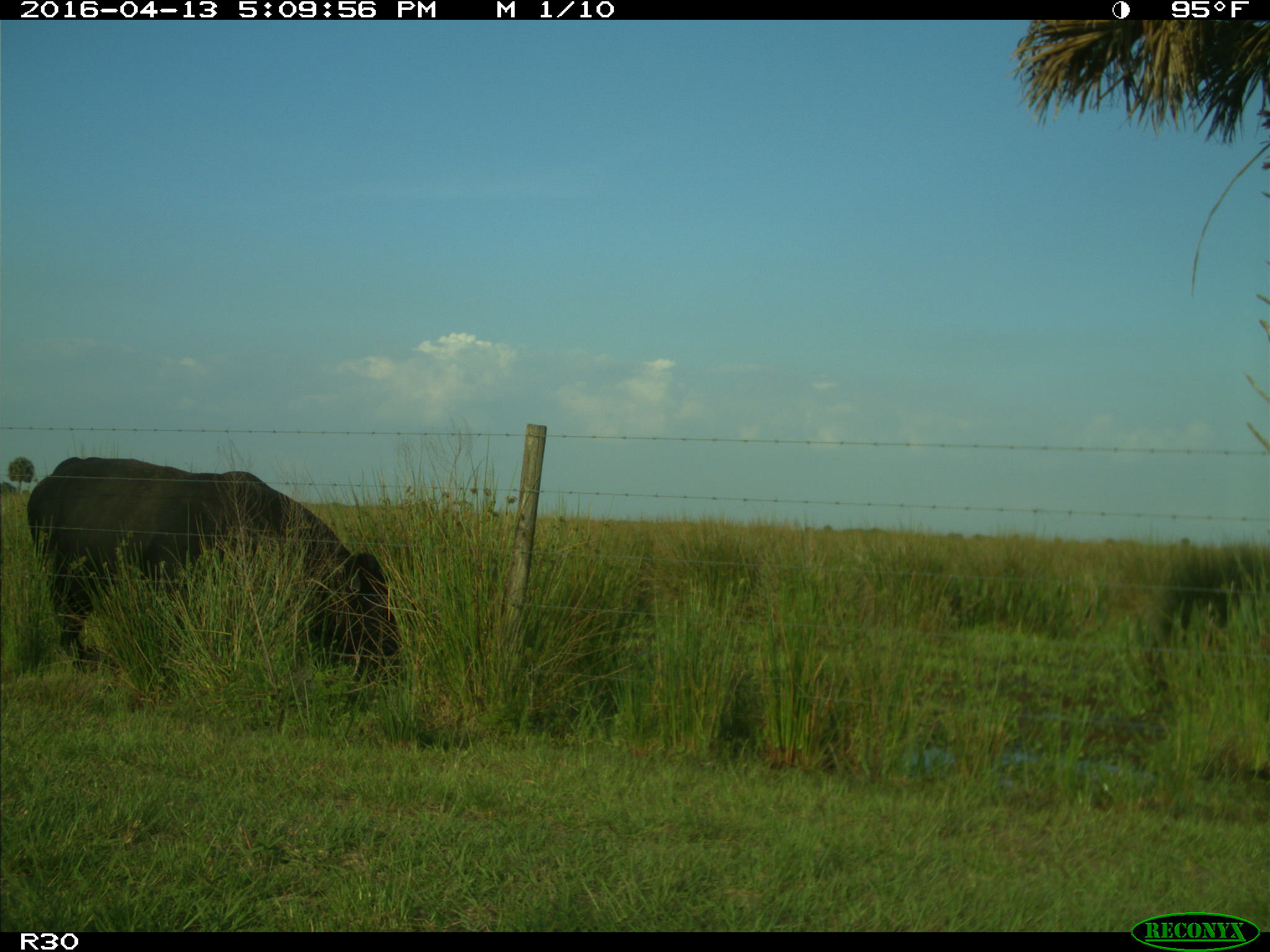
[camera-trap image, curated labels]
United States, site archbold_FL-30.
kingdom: Animalia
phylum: Chordata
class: Mammalia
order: Artiodactyla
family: Bovidae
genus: Bos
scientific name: Bos taurus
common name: domestic cow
Bos taurus (domestic cow).